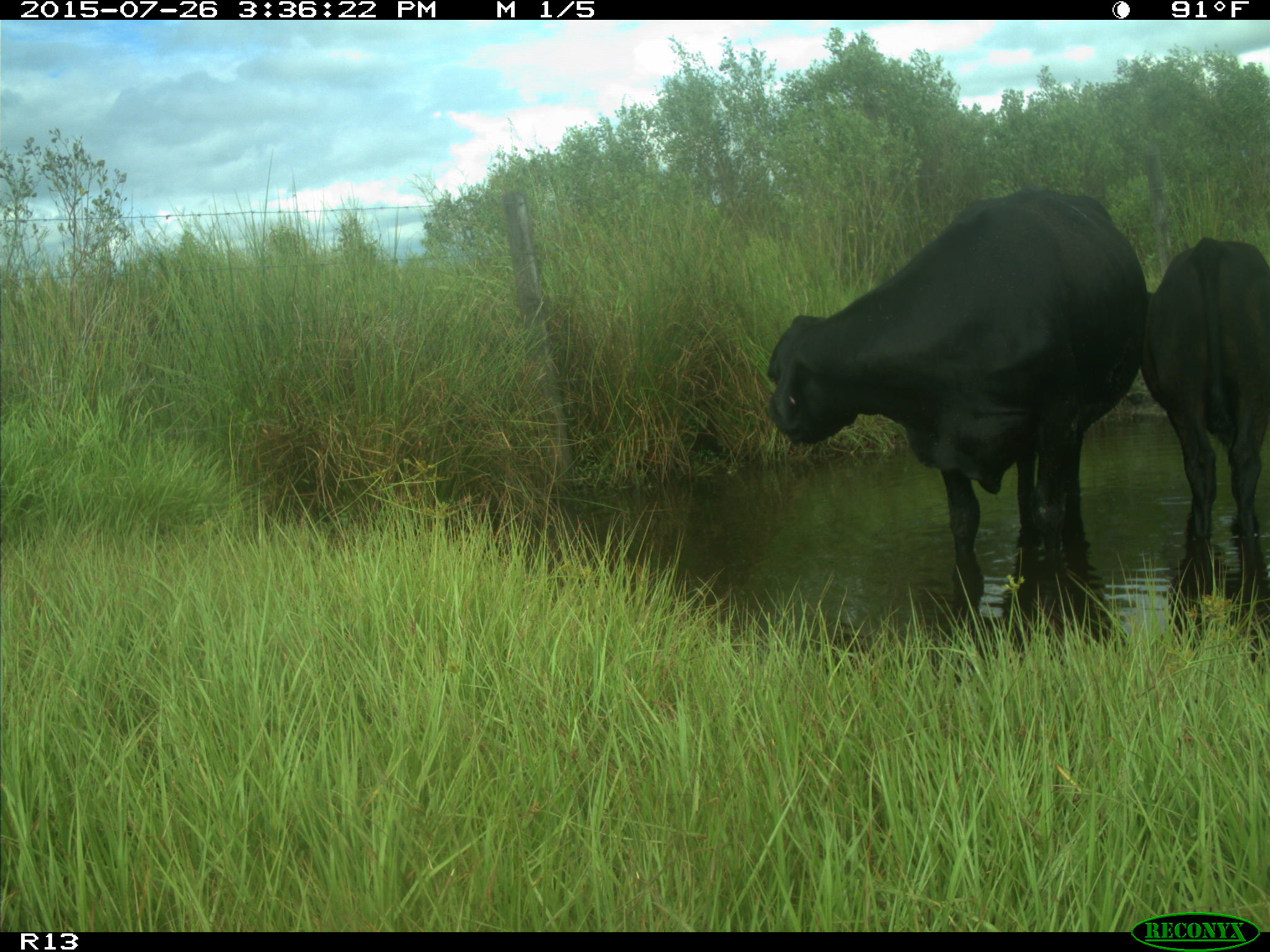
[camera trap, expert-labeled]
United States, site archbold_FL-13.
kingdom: Animalia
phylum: Chordata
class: Mammalia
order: Artiodactyla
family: Bovidae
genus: Bos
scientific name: Bos taurus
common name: domestic cow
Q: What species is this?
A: Bos taurus (domestic cow).